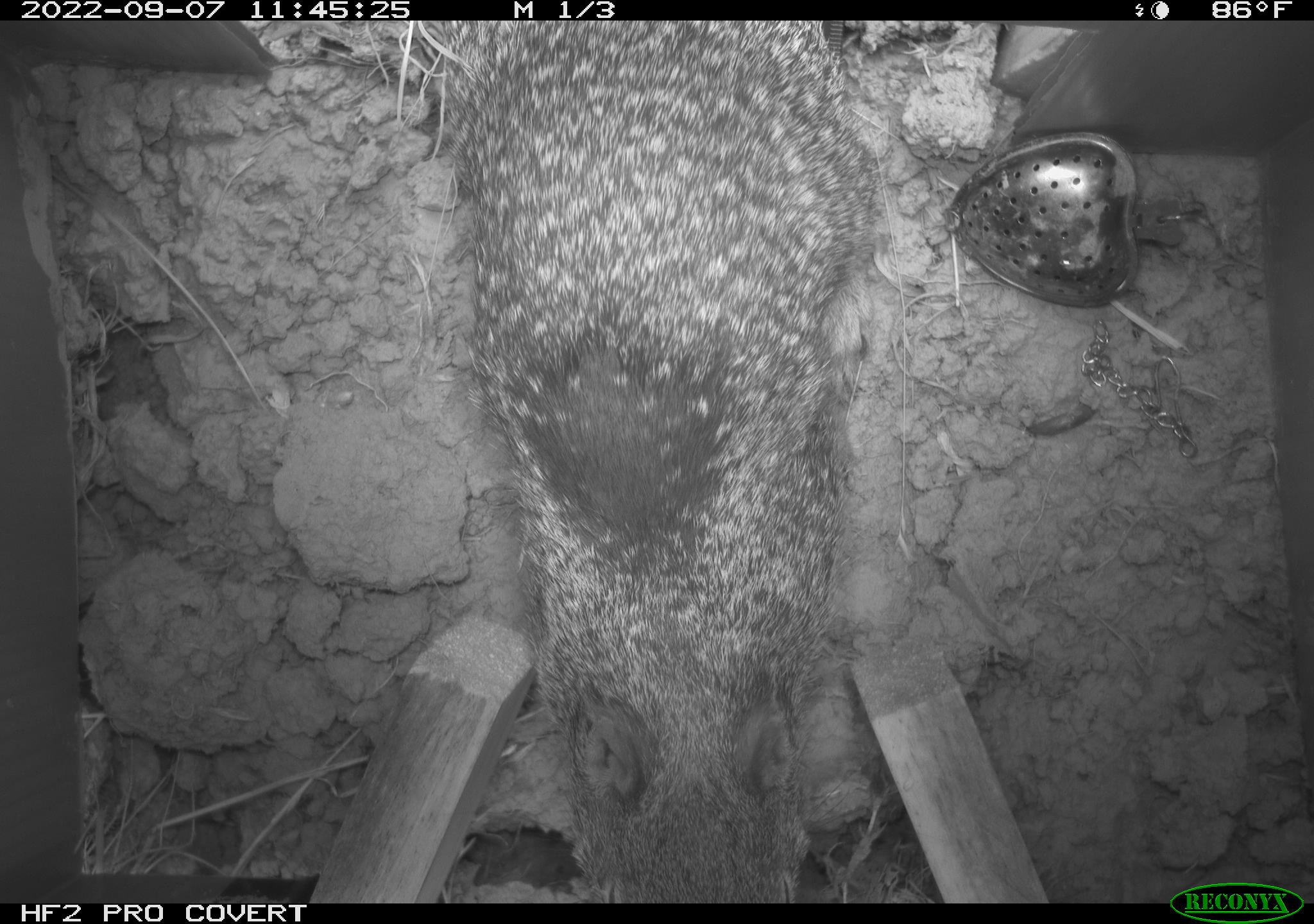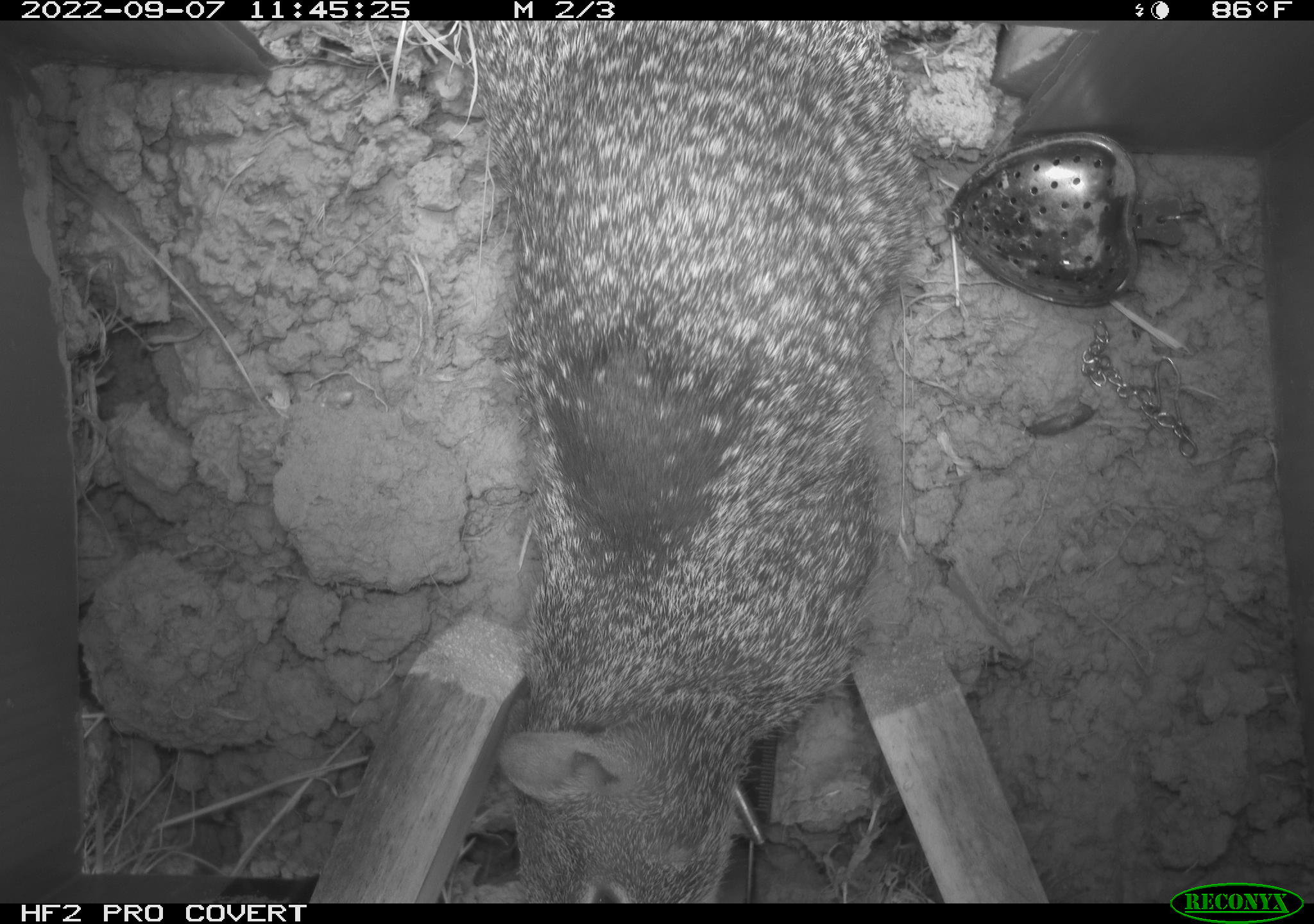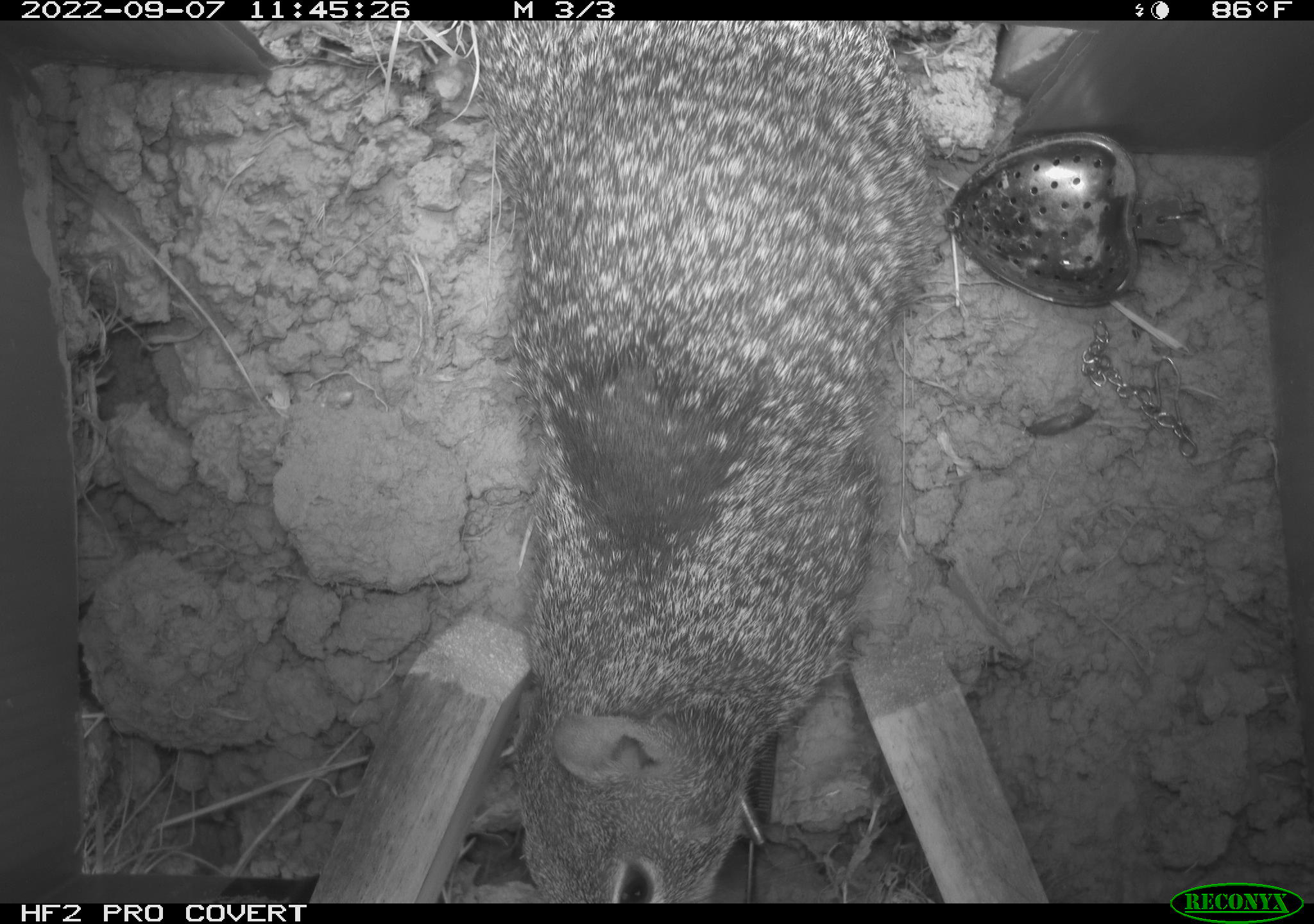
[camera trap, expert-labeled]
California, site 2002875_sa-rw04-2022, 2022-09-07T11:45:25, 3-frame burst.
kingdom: Animalia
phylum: Chordata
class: Mammalia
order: Rodentia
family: Sciuridae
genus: Otospermophilus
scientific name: Otospermophilus beecheyi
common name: california ground squirrel